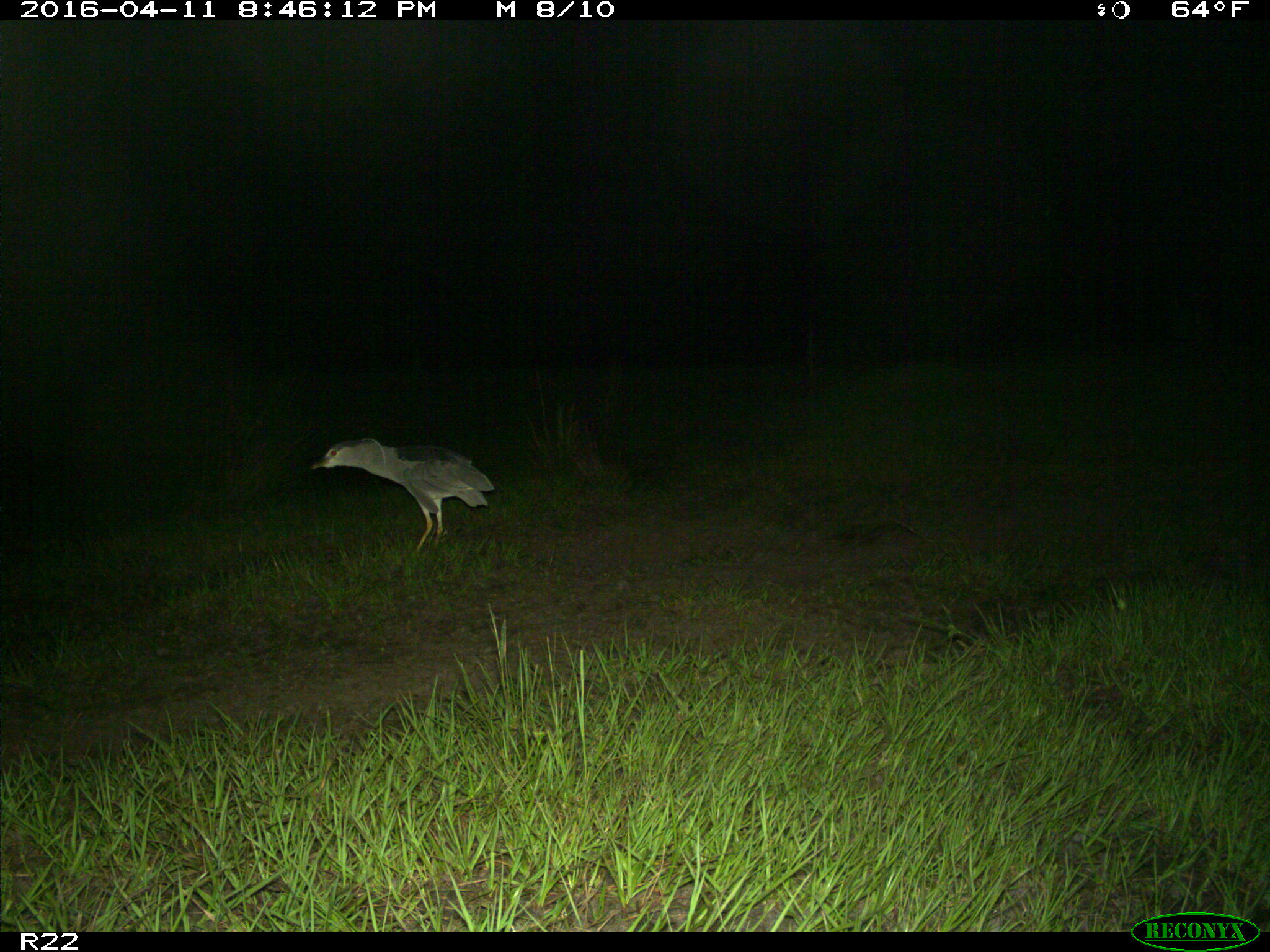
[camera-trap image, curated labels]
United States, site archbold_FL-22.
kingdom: Animalia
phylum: Chordata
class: Aves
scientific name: Aves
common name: birds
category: unidentified bird